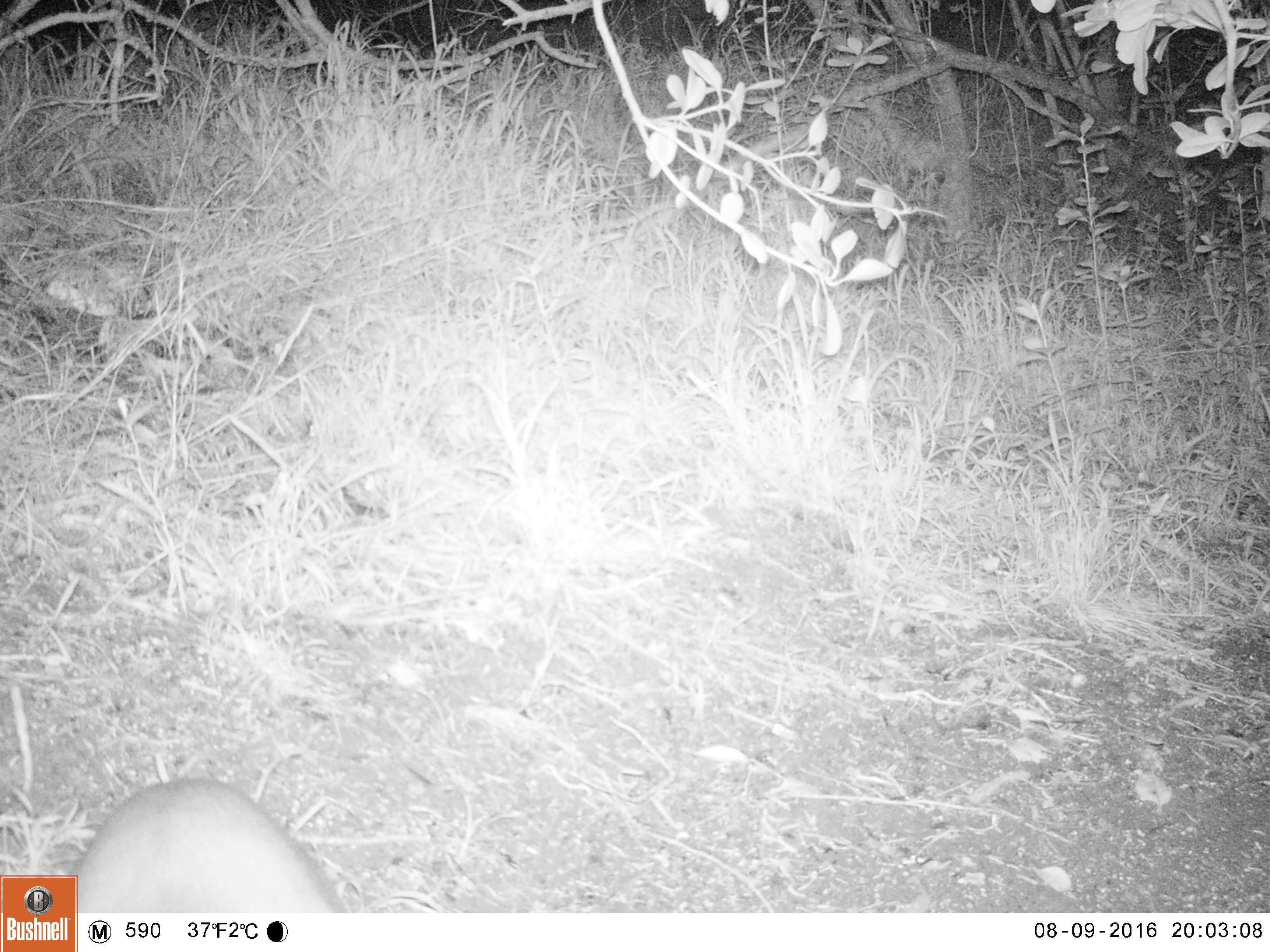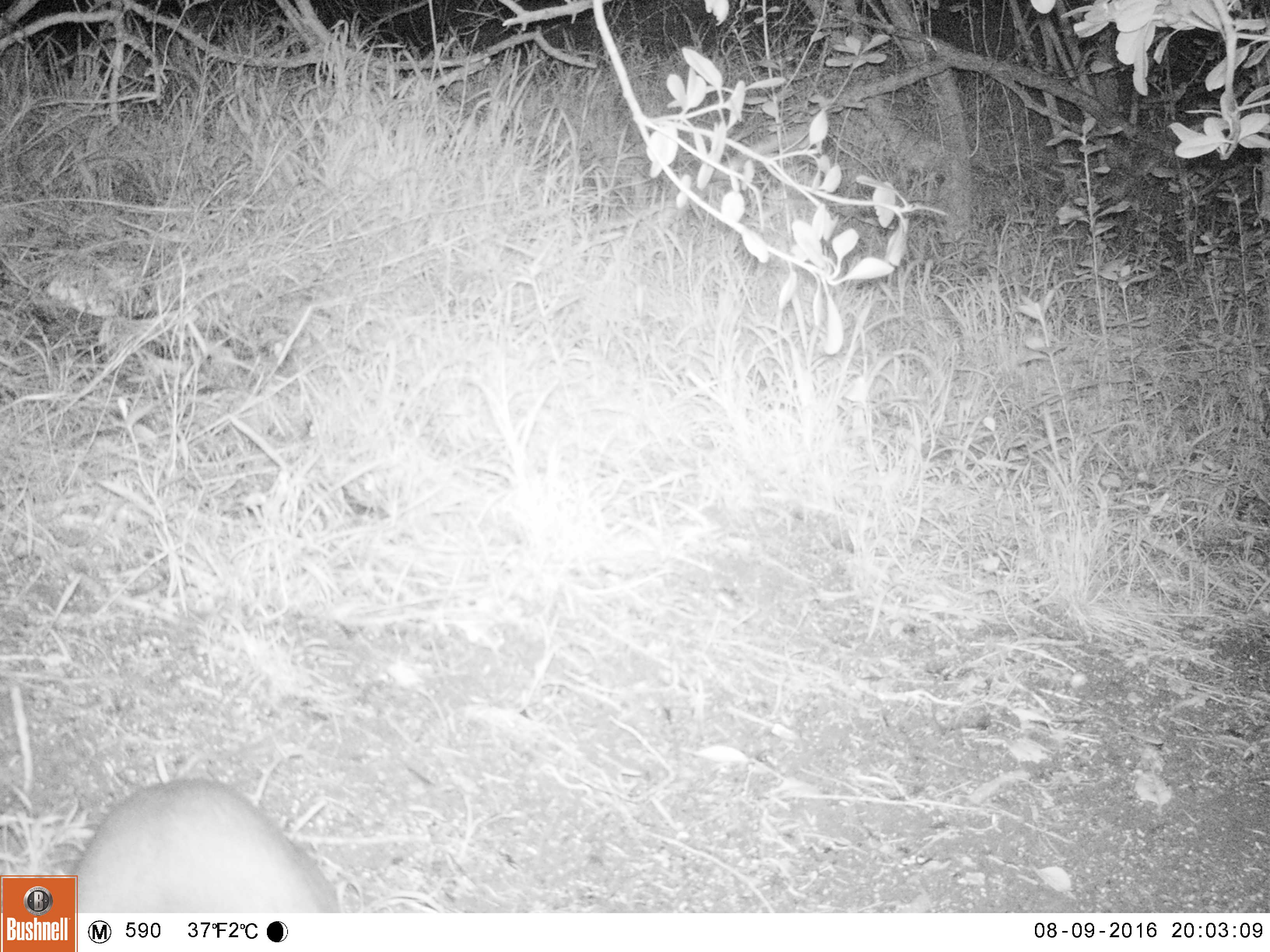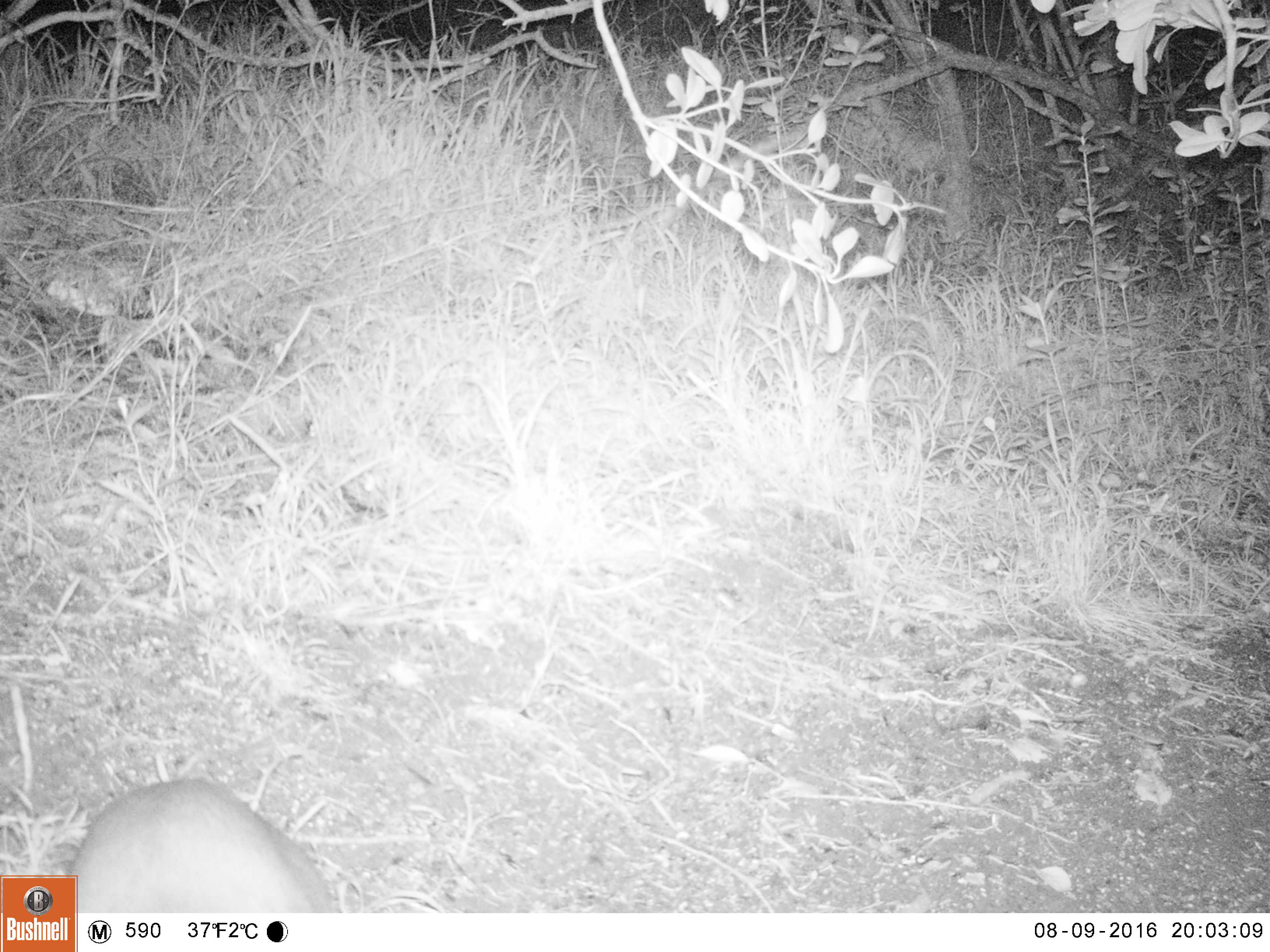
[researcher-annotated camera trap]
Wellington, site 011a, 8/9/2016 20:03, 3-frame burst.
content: unidentified animal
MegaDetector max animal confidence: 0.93